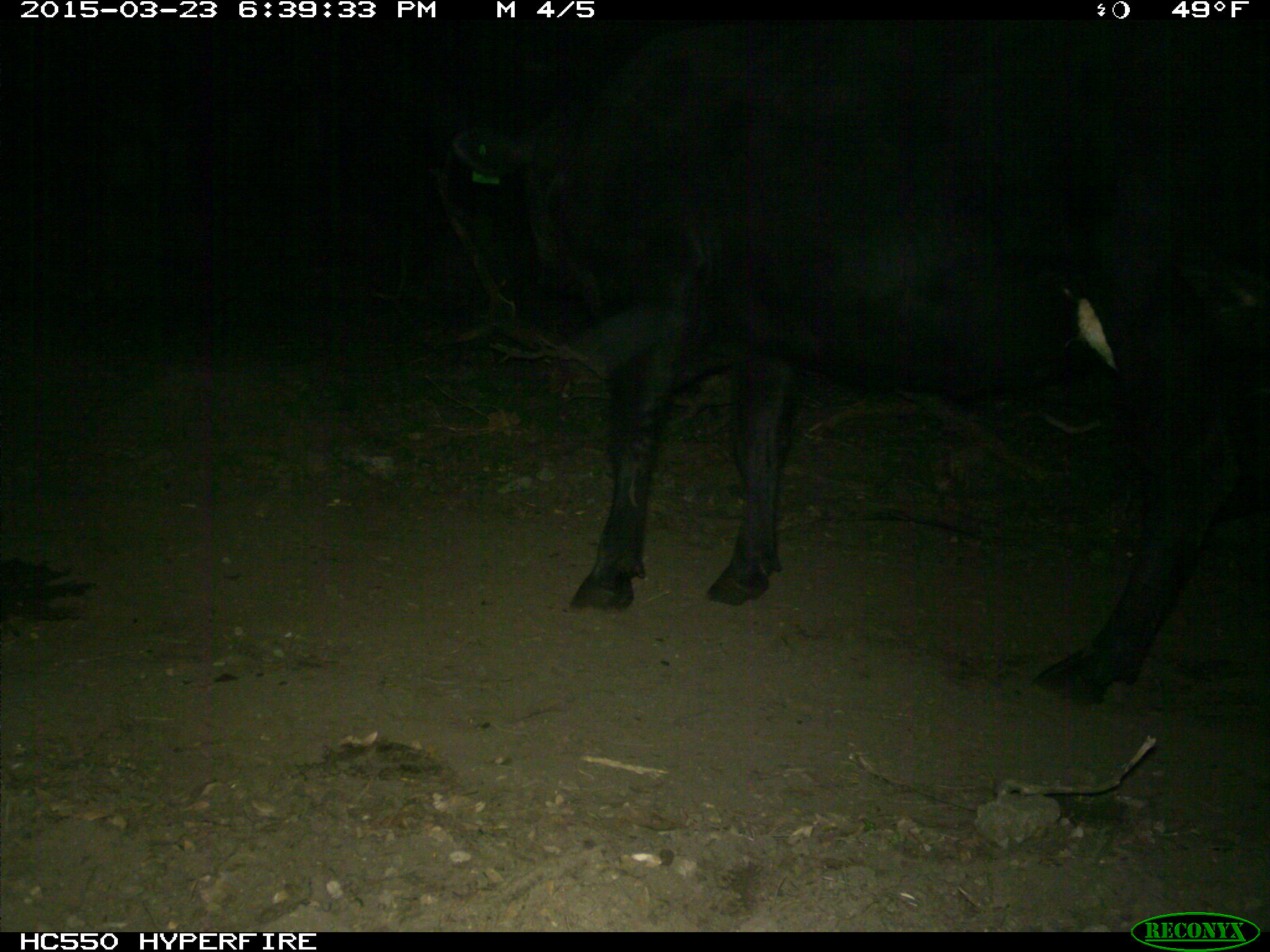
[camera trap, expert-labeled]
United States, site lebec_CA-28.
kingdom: Animalia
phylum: Chordata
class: Mammalia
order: Artiodactyla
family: Bovidae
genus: Bos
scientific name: Bos taurus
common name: domestic cow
Bos taurus (domestic cow).